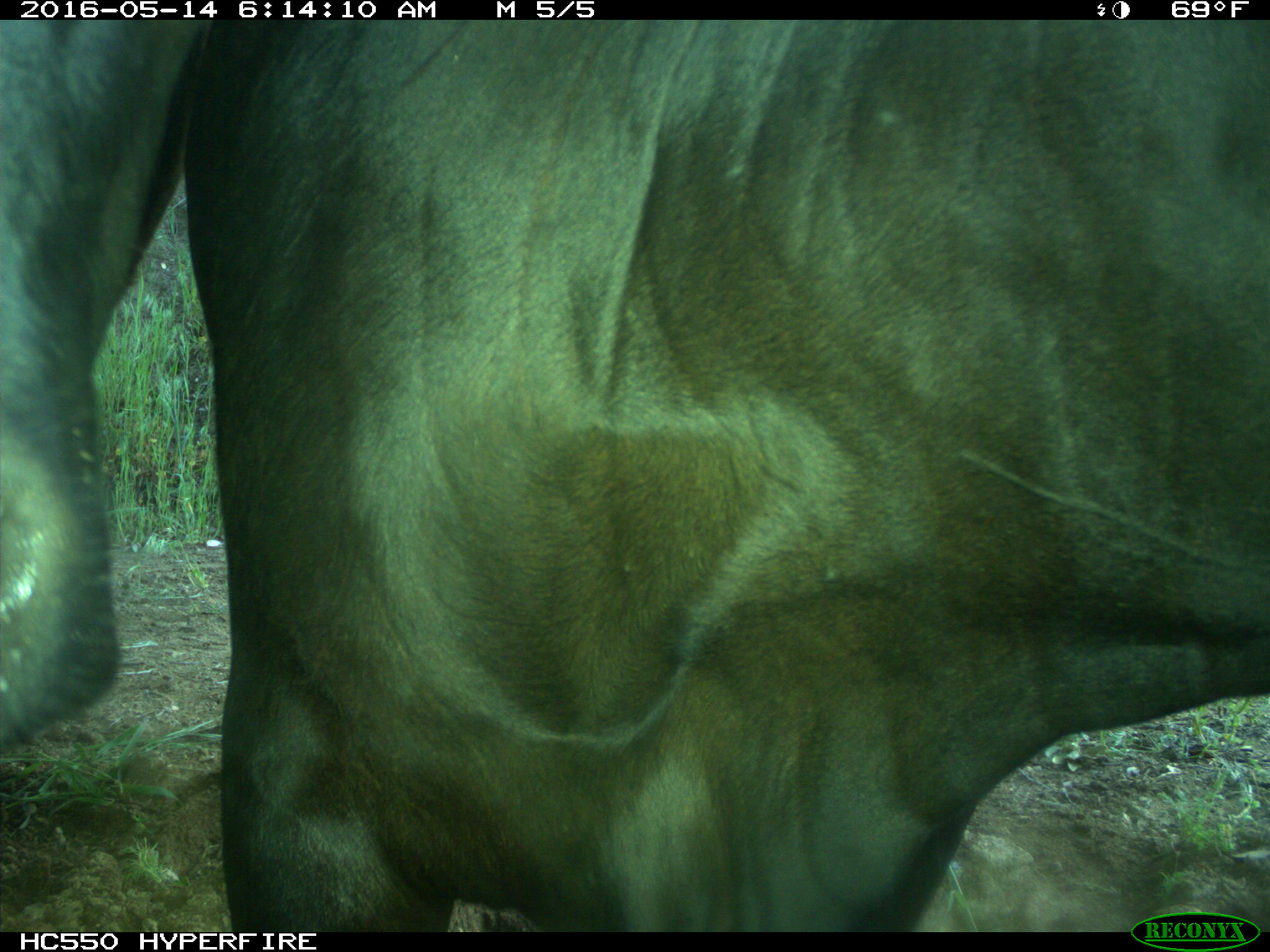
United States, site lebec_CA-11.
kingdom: Animalia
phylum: Chordata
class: Mammalia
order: Artiodactyla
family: Bovidae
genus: Bos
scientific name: Bos taurus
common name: domestic cow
Bos taurus (domestic cow).